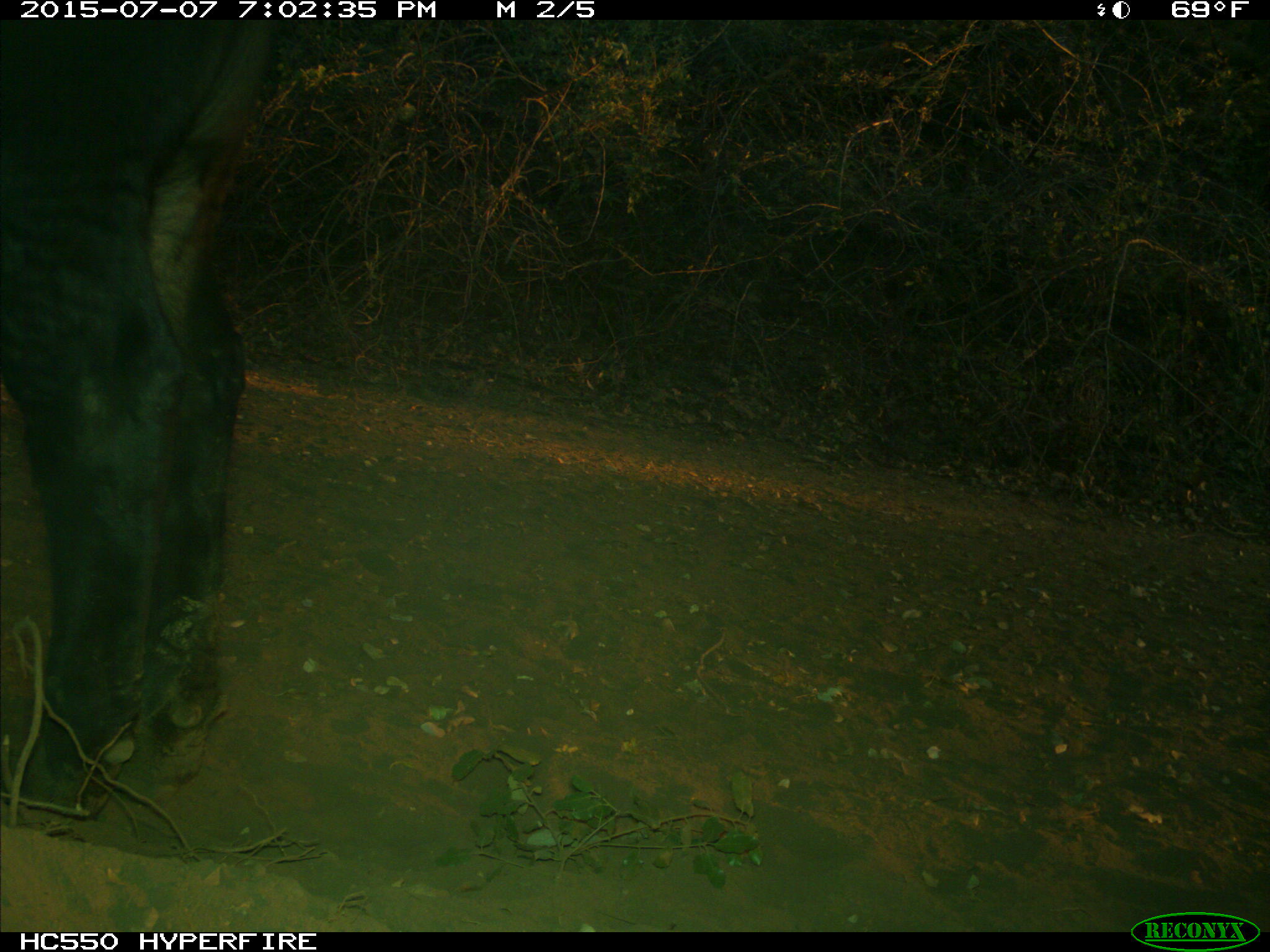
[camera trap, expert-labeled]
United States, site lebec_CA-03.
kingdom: Animalia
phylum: Chordata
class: Mammalia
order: Artiodactyla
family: Bovidae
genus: Bos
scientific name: Bos taurus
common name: domestic cow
Bos taurus (domestic cow).